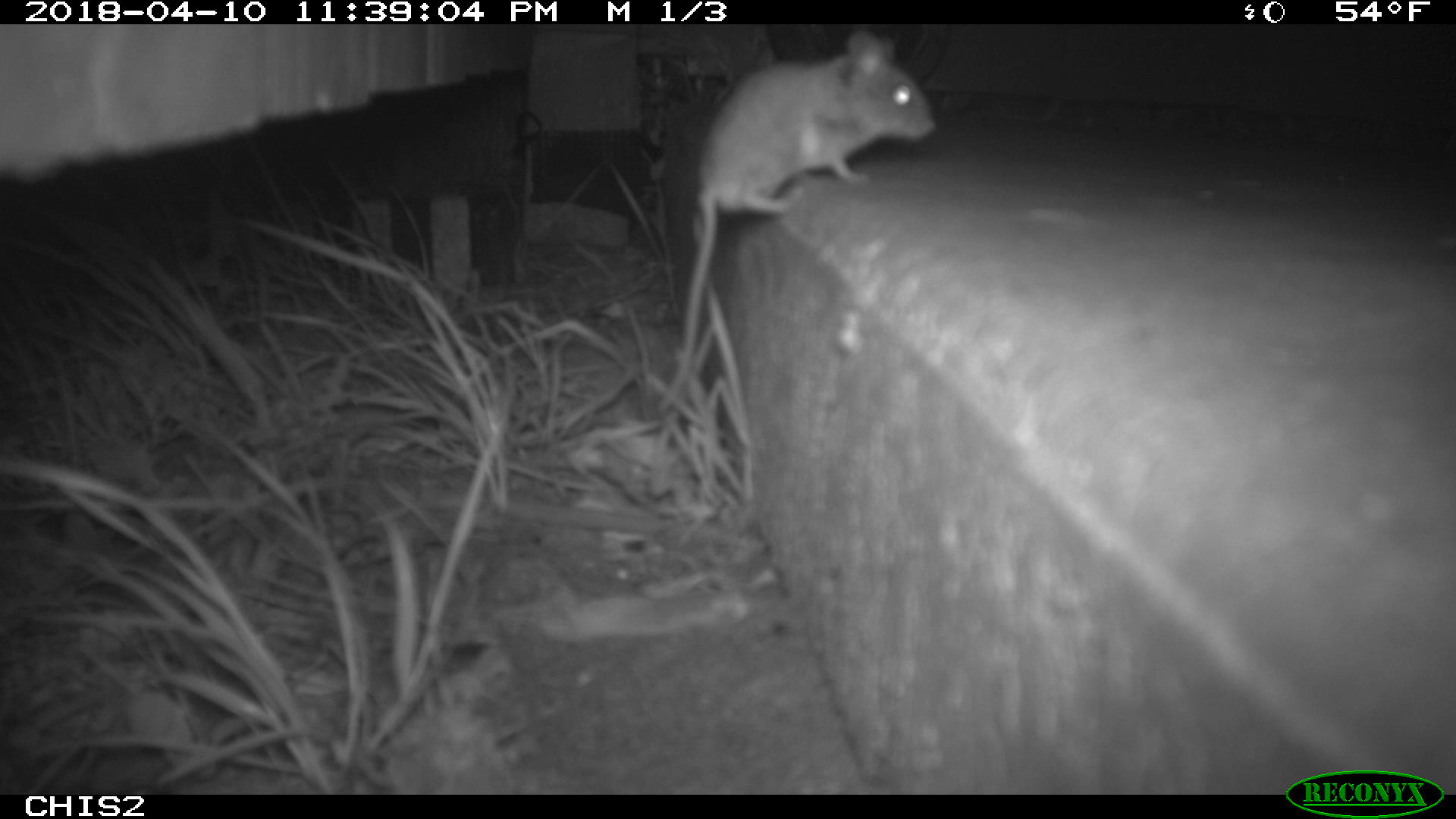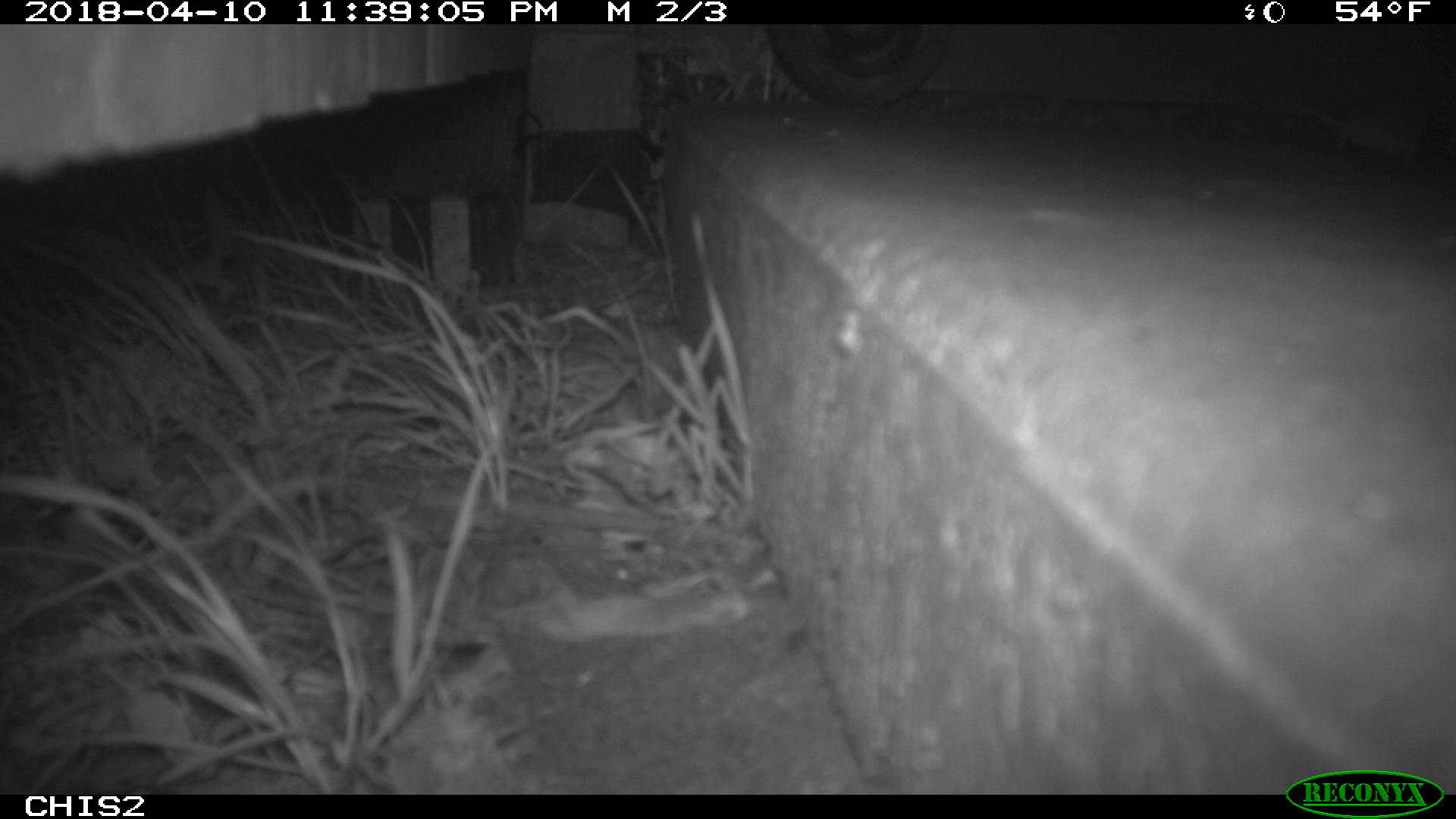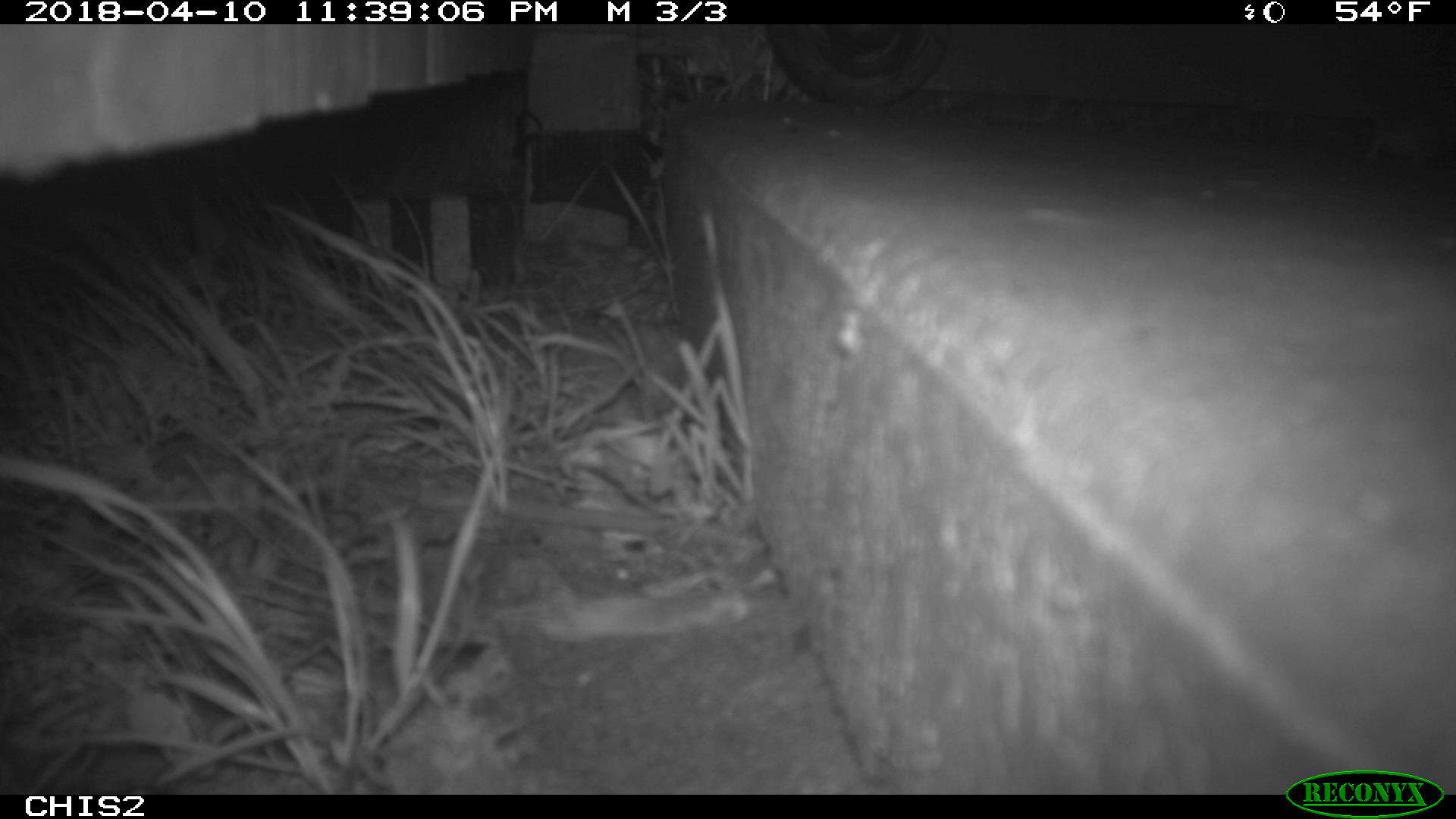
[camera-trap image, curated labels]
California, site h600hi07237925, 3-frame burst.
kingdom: Animalia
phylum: Chordata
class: Mammalia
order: Rodentia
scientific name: Rodentia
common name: rodent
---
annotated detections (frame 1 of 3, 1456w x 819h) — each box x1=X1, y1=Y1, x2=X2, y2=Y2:
rodent: x1=659, y1=29, x2=937, y2=413